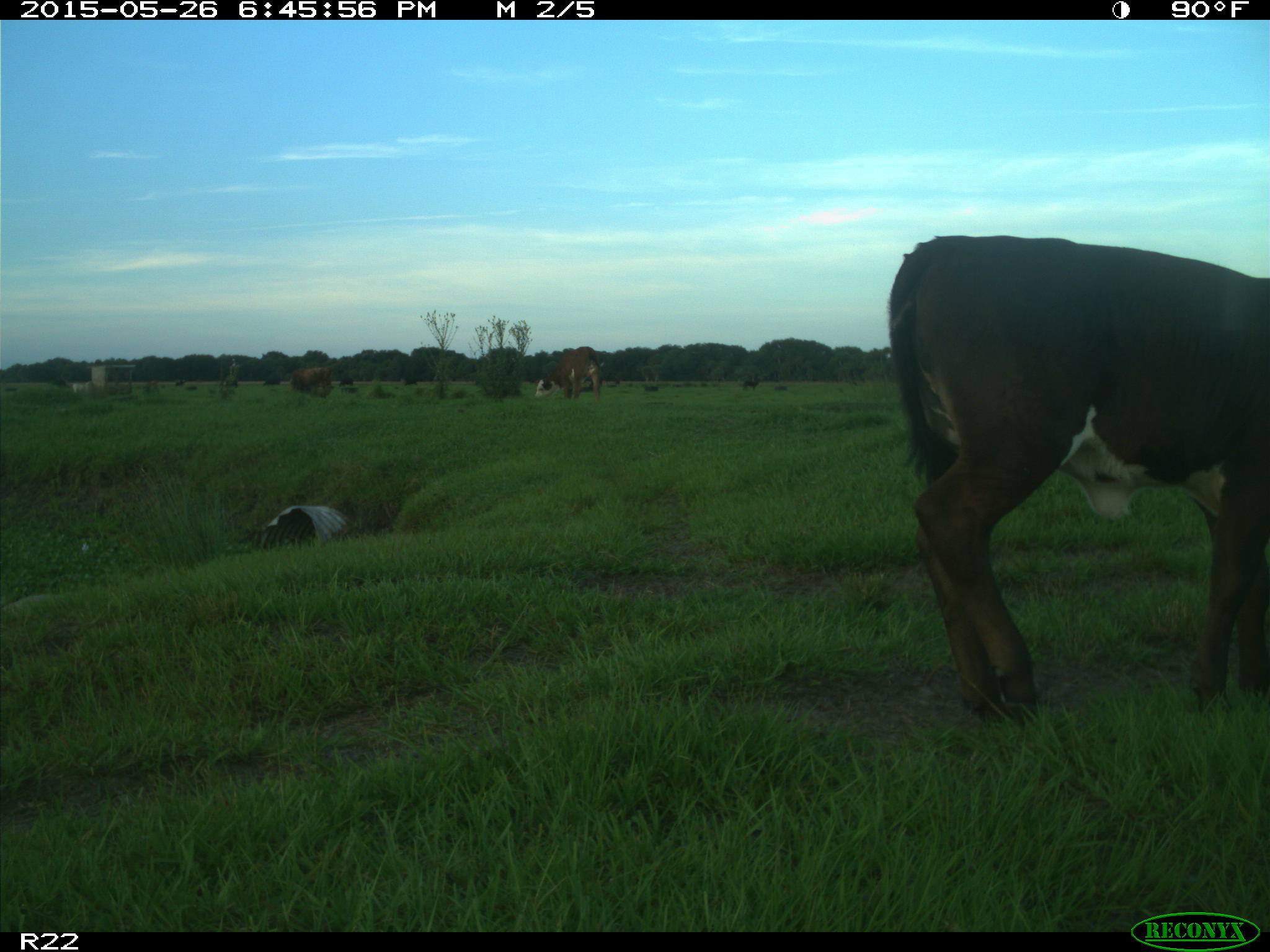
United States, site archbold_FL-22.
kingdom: Animalia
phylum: Chordata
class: Mammalia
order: Artiodactyla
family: Bovidae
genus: Bos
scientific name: Bos taurus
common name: domestic cow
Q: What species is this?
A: Bos taurus (domestic cow).